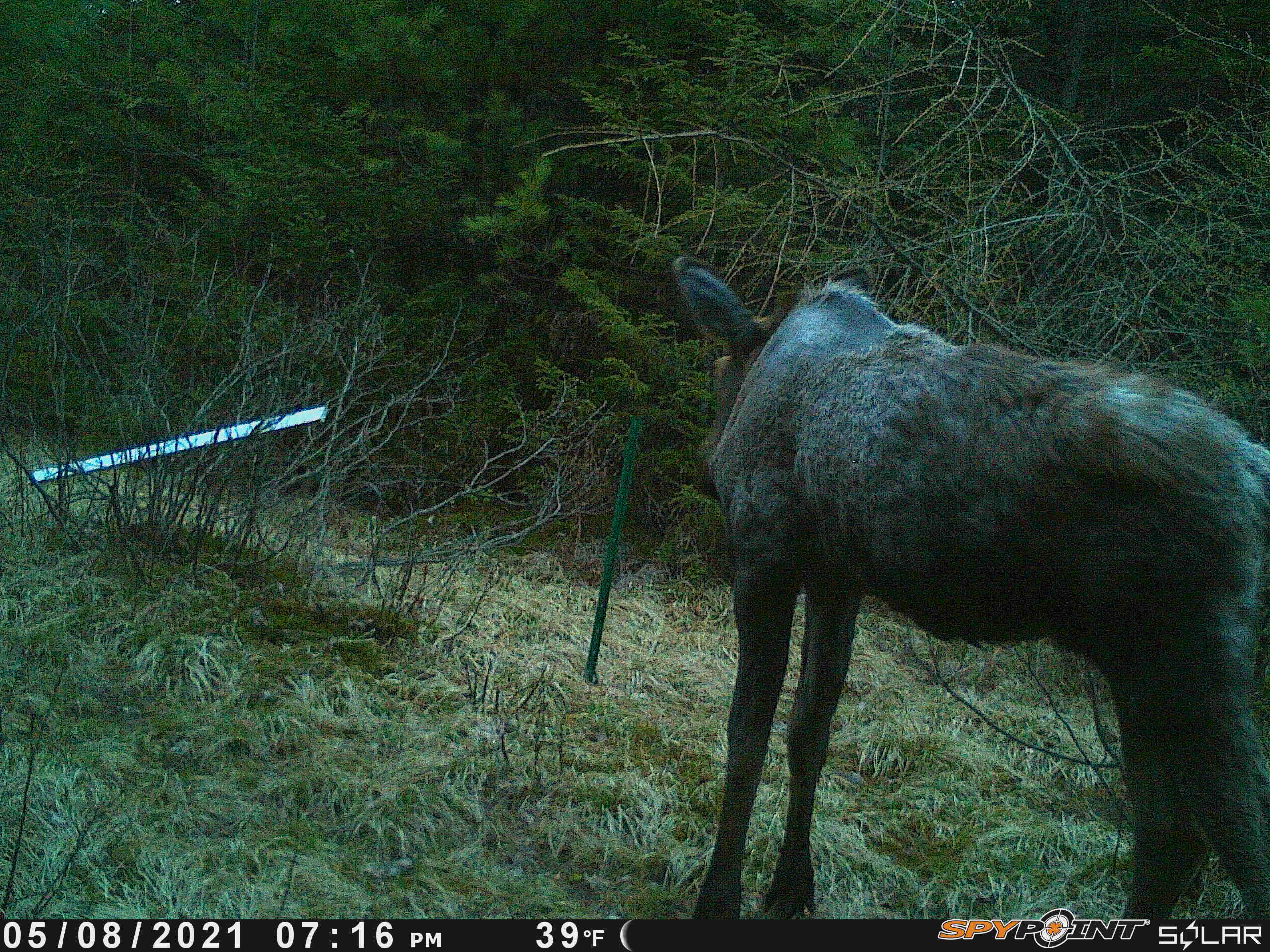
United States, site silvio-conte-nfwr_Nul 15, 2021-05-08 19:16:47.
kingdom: Animalia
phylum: Chordata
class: Mammalia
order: Artiodactyla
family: Cervidae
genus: Alces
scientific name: Alces alces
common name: moose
Moose (Alces alces).